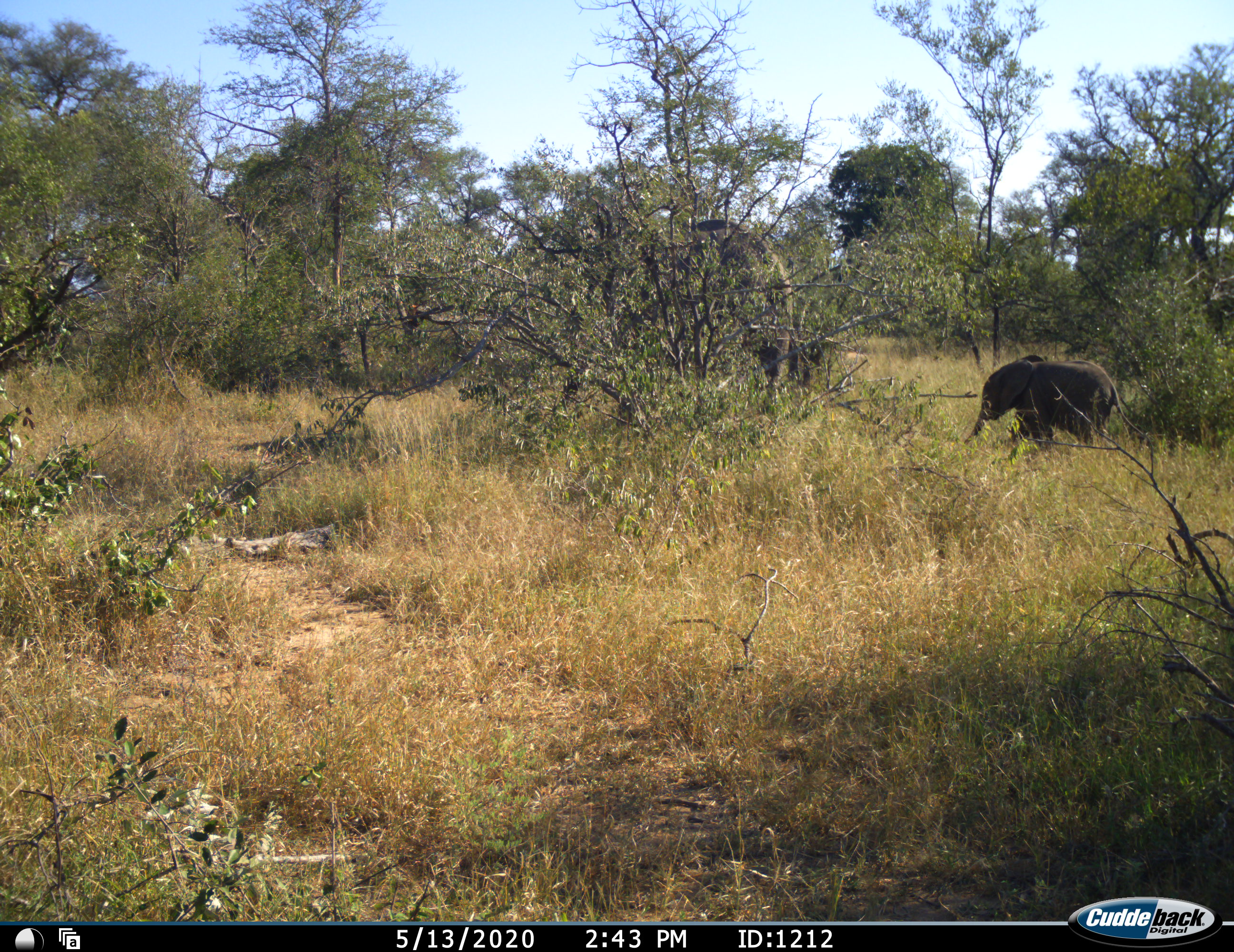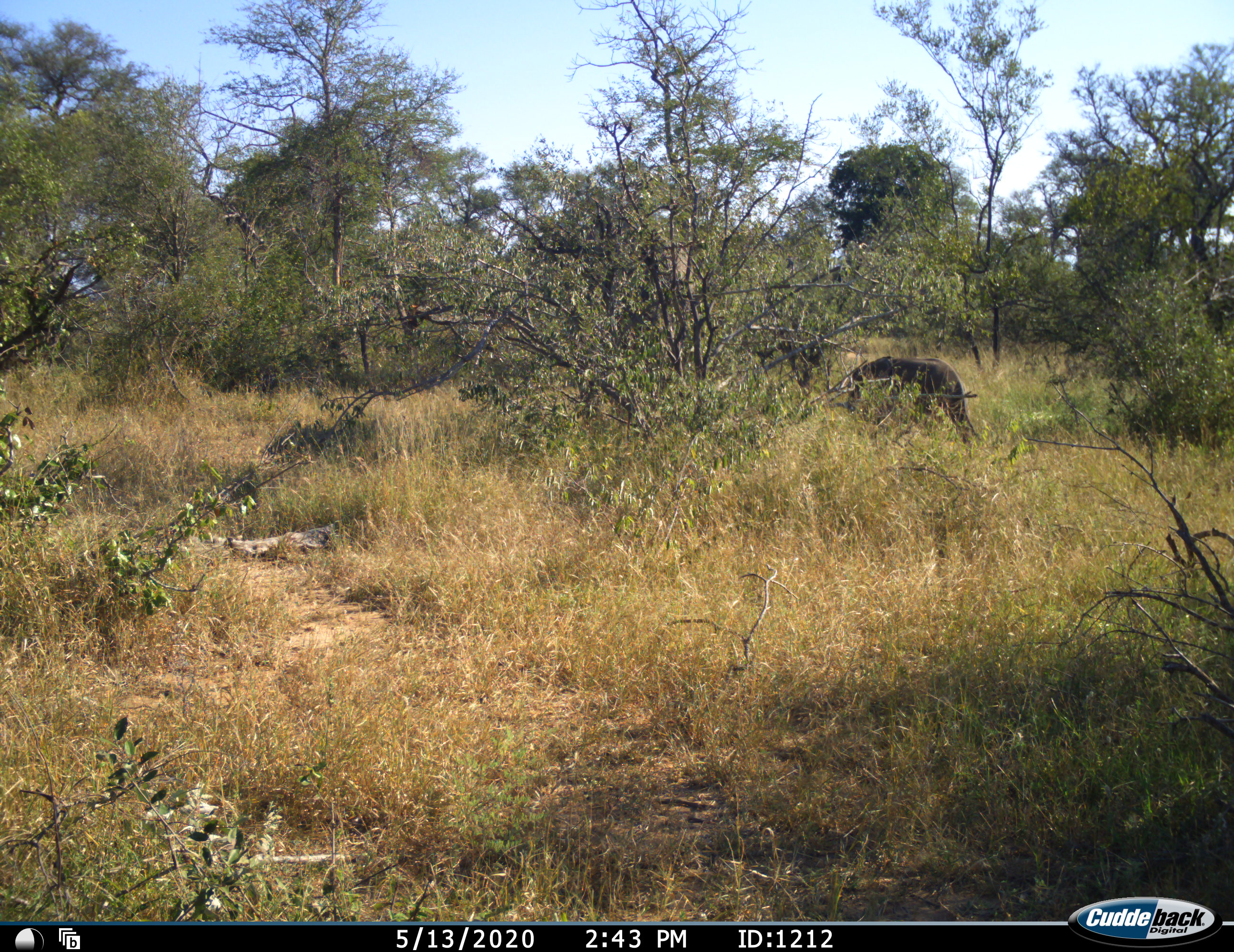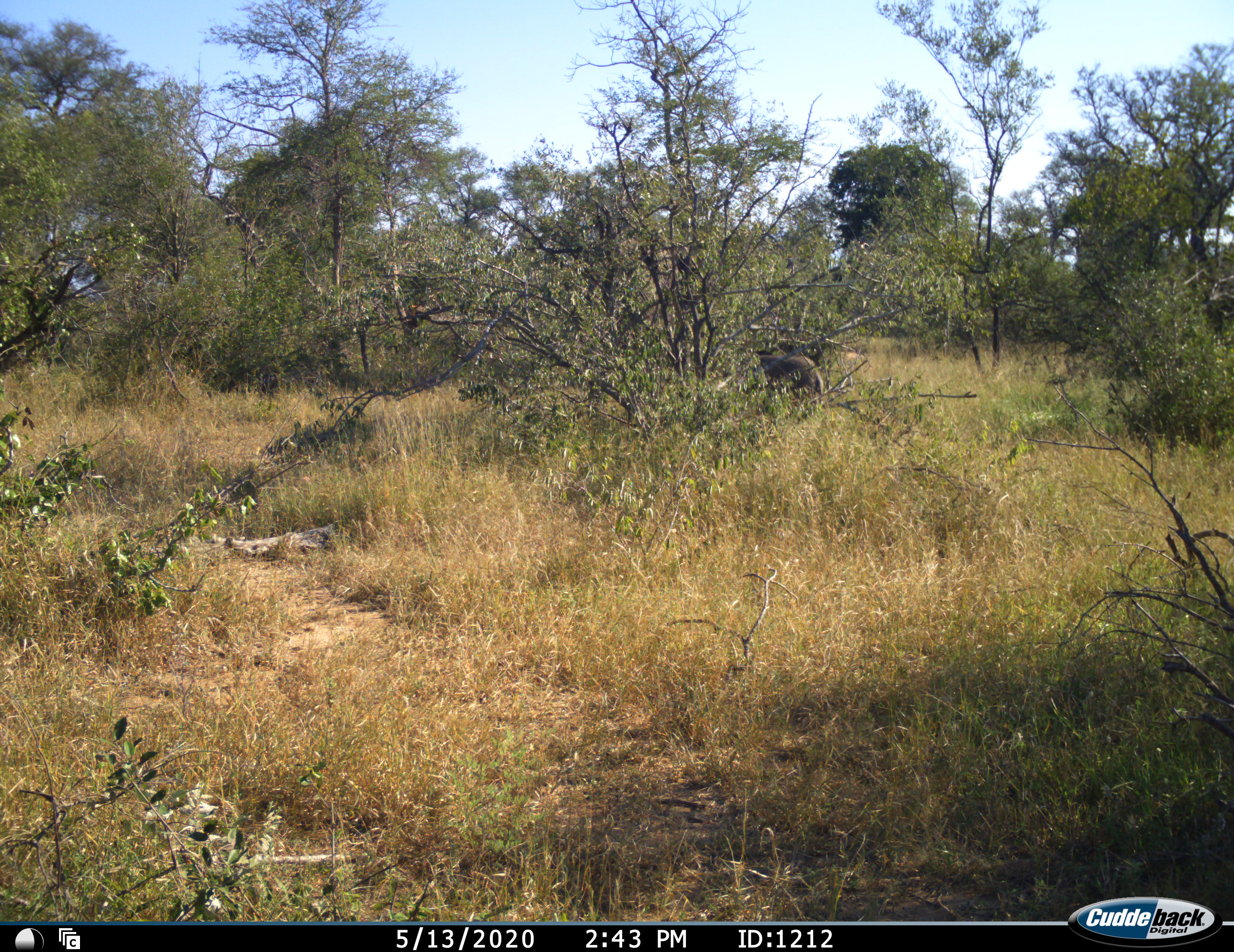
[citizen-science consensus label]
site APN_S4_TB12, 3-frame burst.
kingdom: Animalia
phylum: Chordata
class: Mammalia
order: Proboscidea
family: Elephantidae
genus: Loxodonta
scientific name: Loxodonta africana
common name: african bush elephant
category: elephant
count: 2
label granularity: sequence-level